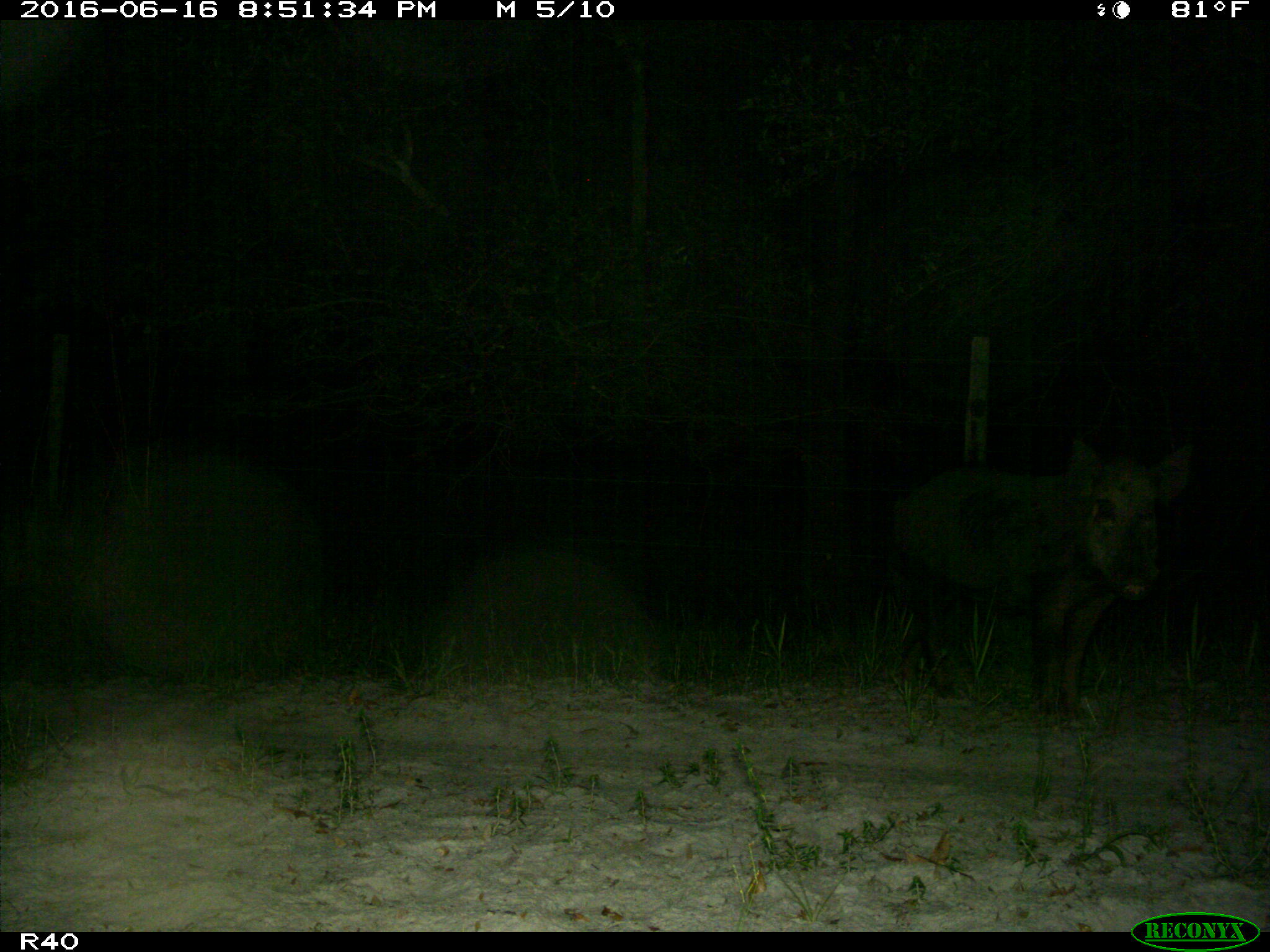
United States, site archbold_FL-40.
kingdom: Animalia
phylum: Chordata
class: Mammalia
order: Artiodactyla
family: Suidae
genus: Sus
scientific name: Sus scrofa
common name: wild boar